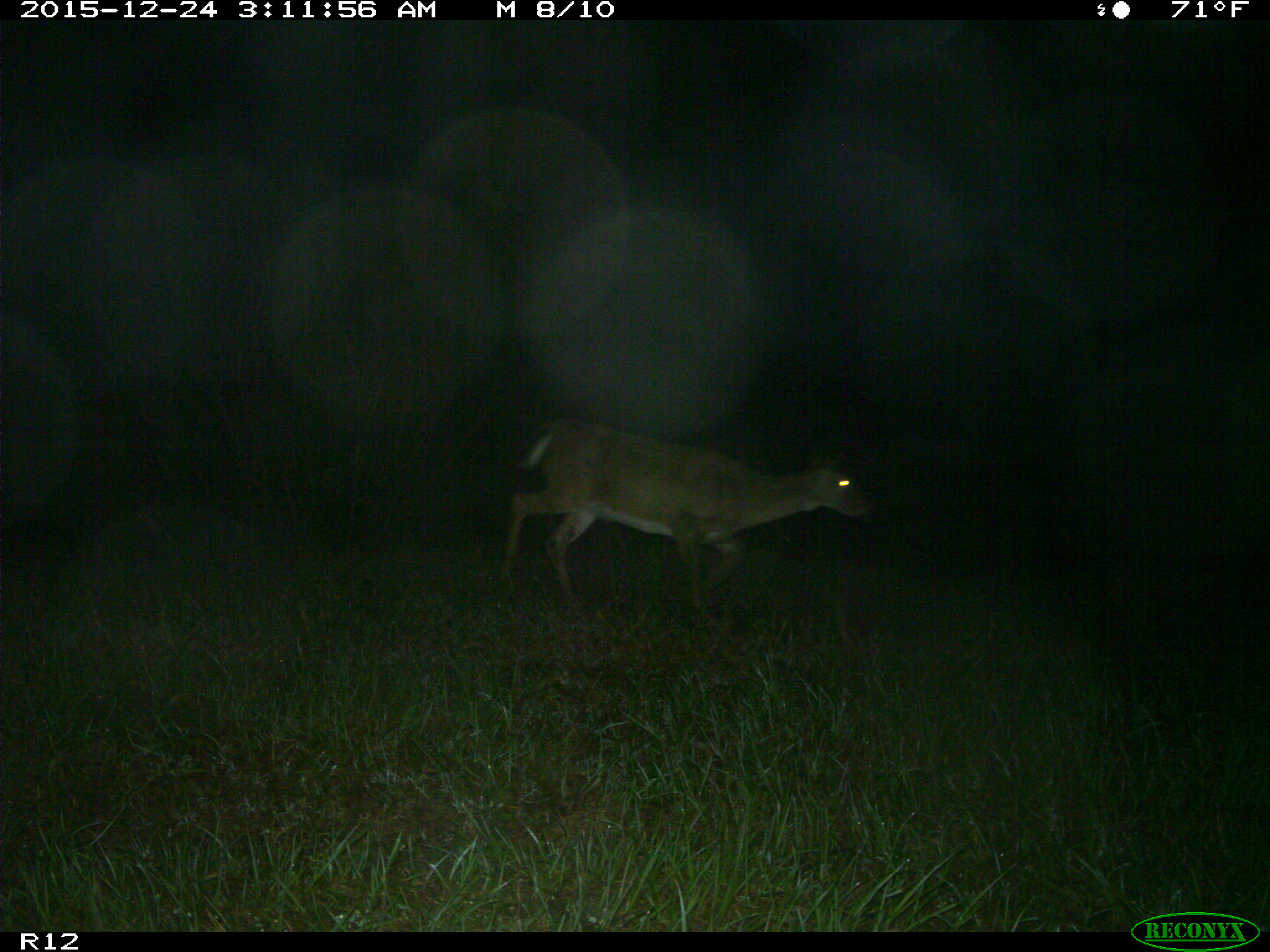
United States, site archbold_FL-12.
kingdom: Animalia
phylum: Chordata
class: Mammalia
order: Artiodactyla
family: Cervidae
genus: Odocoileus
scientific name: Odocoileus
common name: deer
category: unidentified deer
Unidentified deer (deer) (Odocoileus).